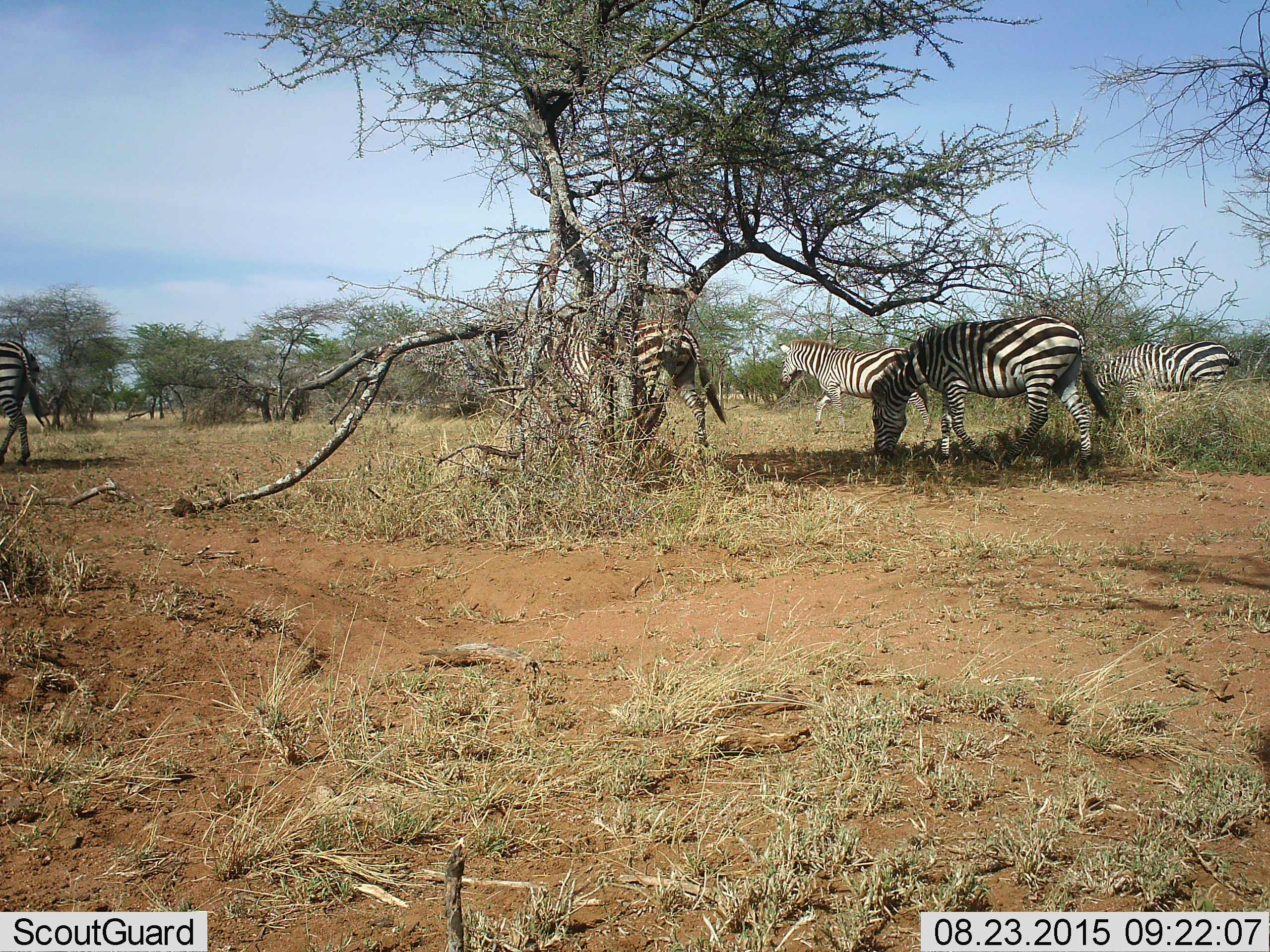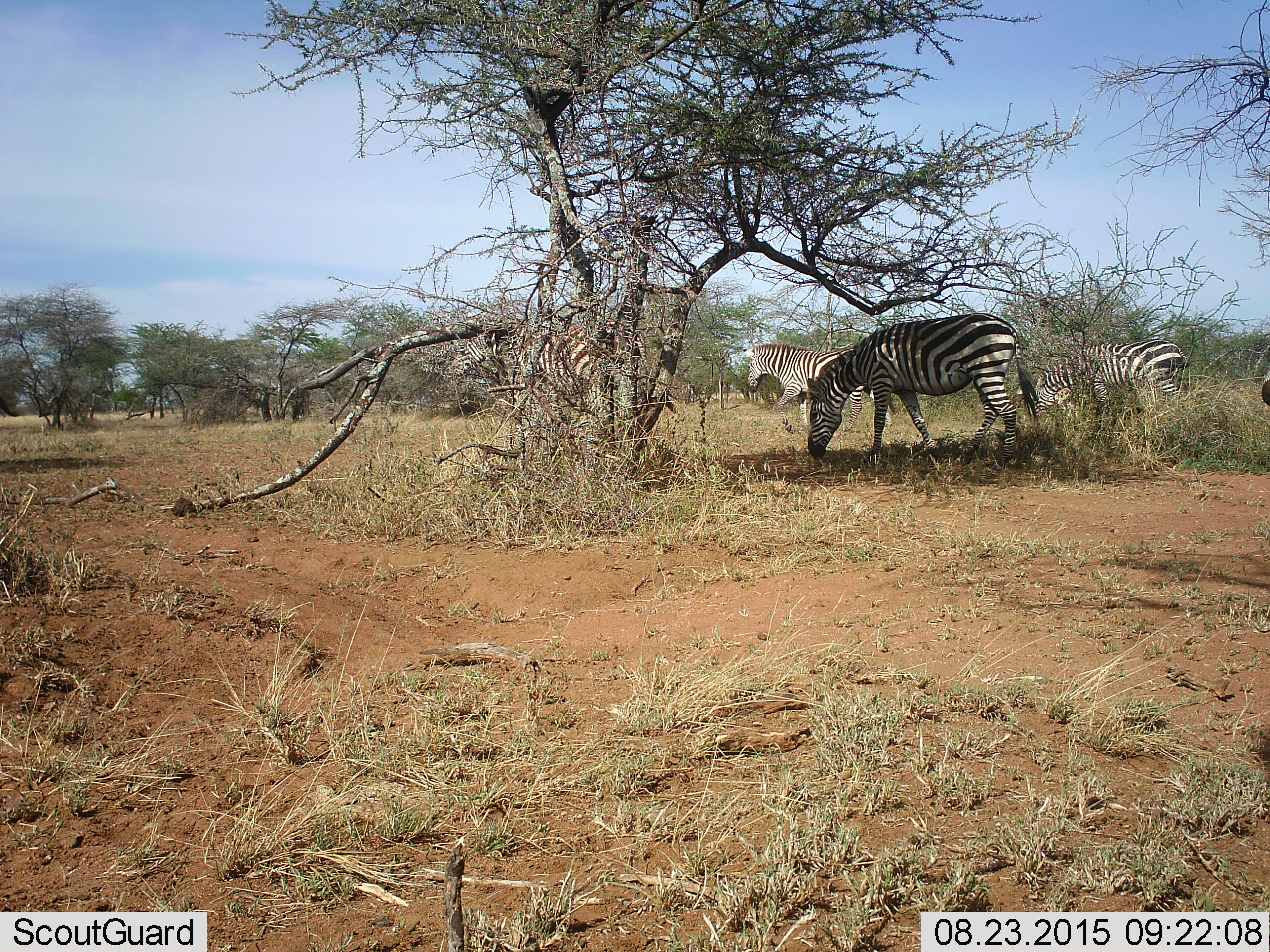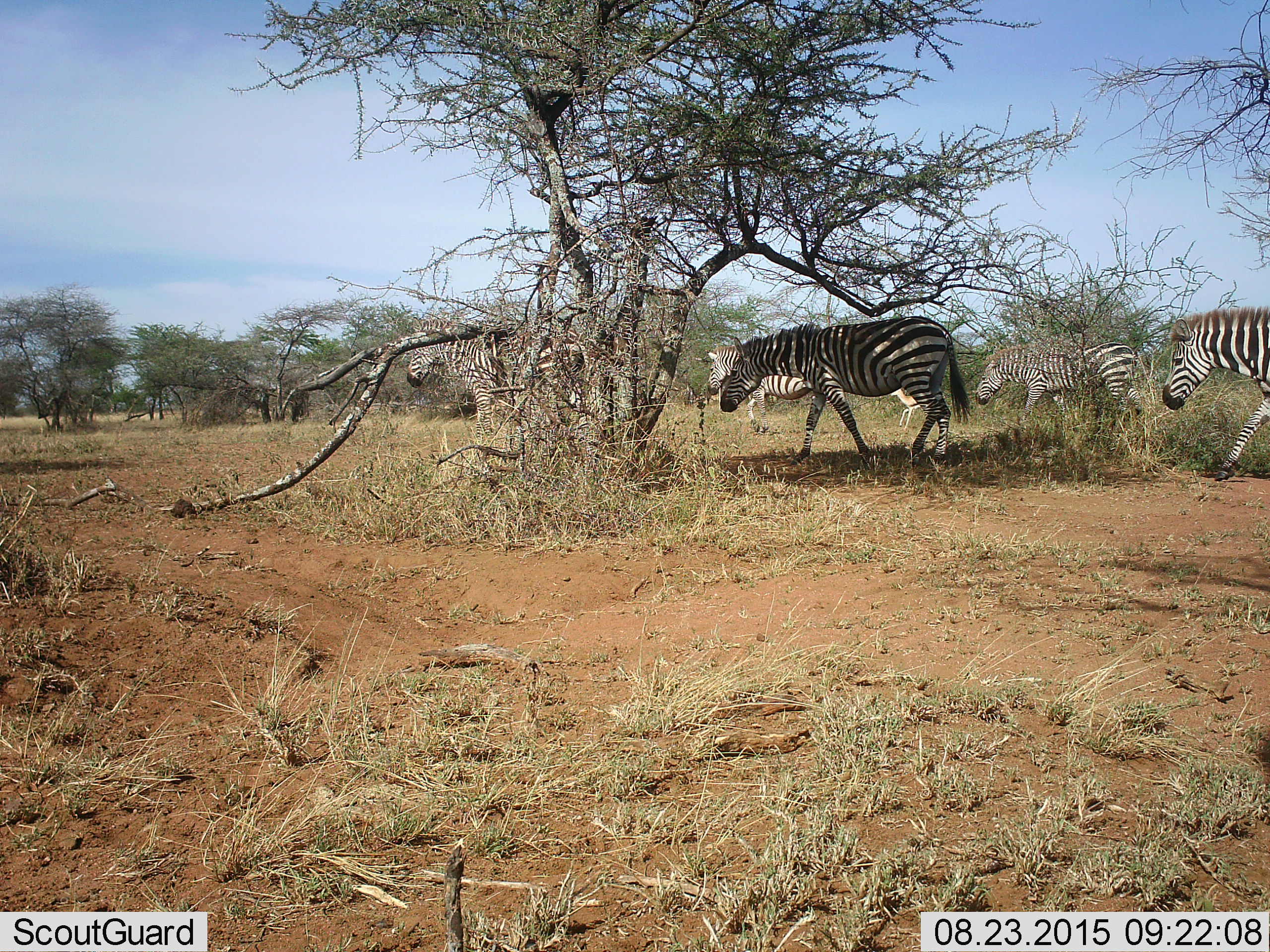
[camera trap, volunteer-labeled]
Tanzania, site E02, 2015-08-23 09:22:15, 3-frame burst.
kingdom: Animalia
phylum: Chordata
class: Mammalia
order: Perissodactyla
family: Equidae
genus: Equus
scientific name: Equus quagga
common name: plains zebra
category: zebra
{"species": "zebra (plains zebra) (Equus quagga)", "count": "6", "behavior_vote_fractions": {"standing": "21%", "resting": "0%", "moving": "89%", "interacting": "0%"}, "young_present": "0%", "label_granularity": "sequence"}